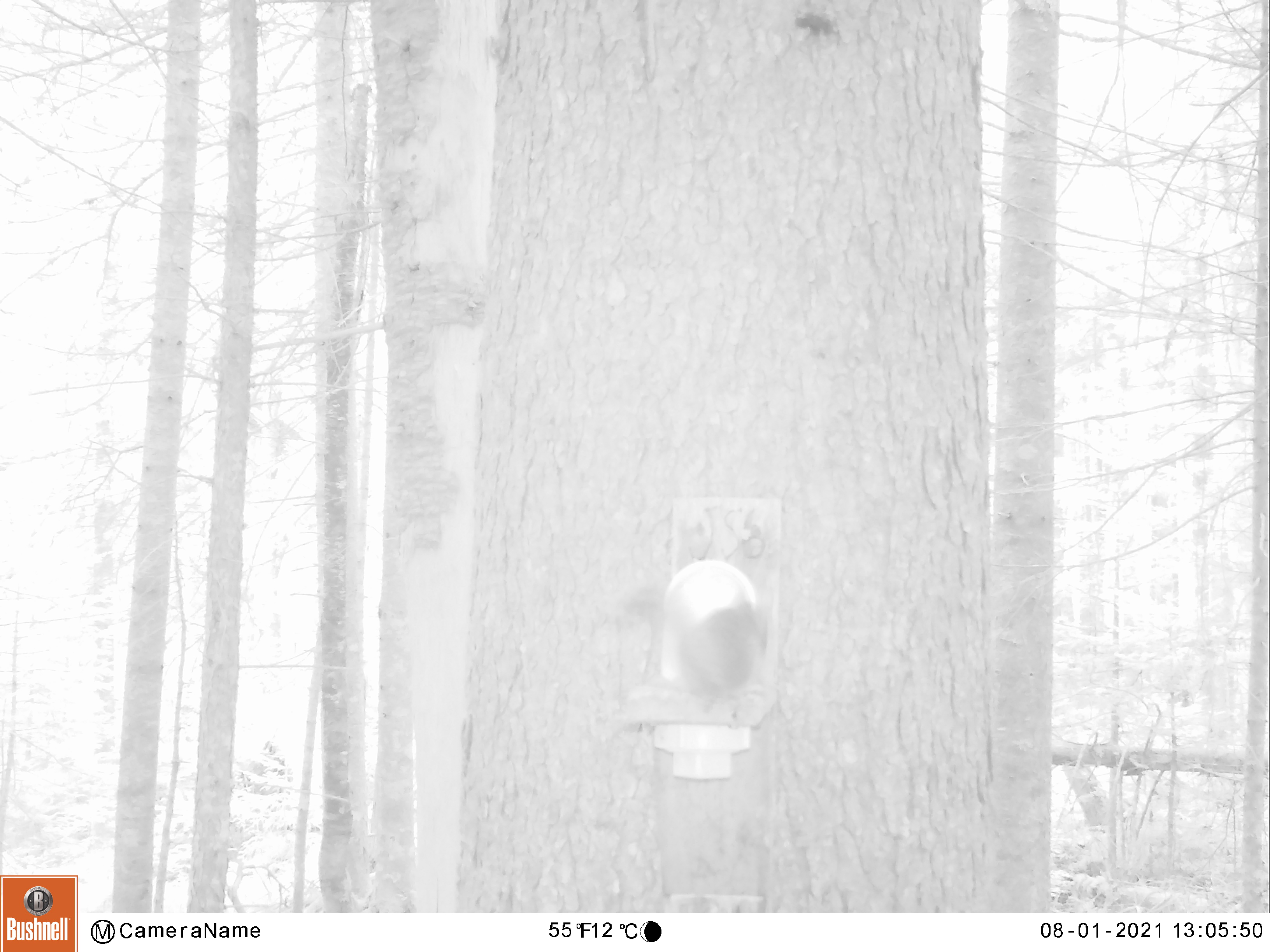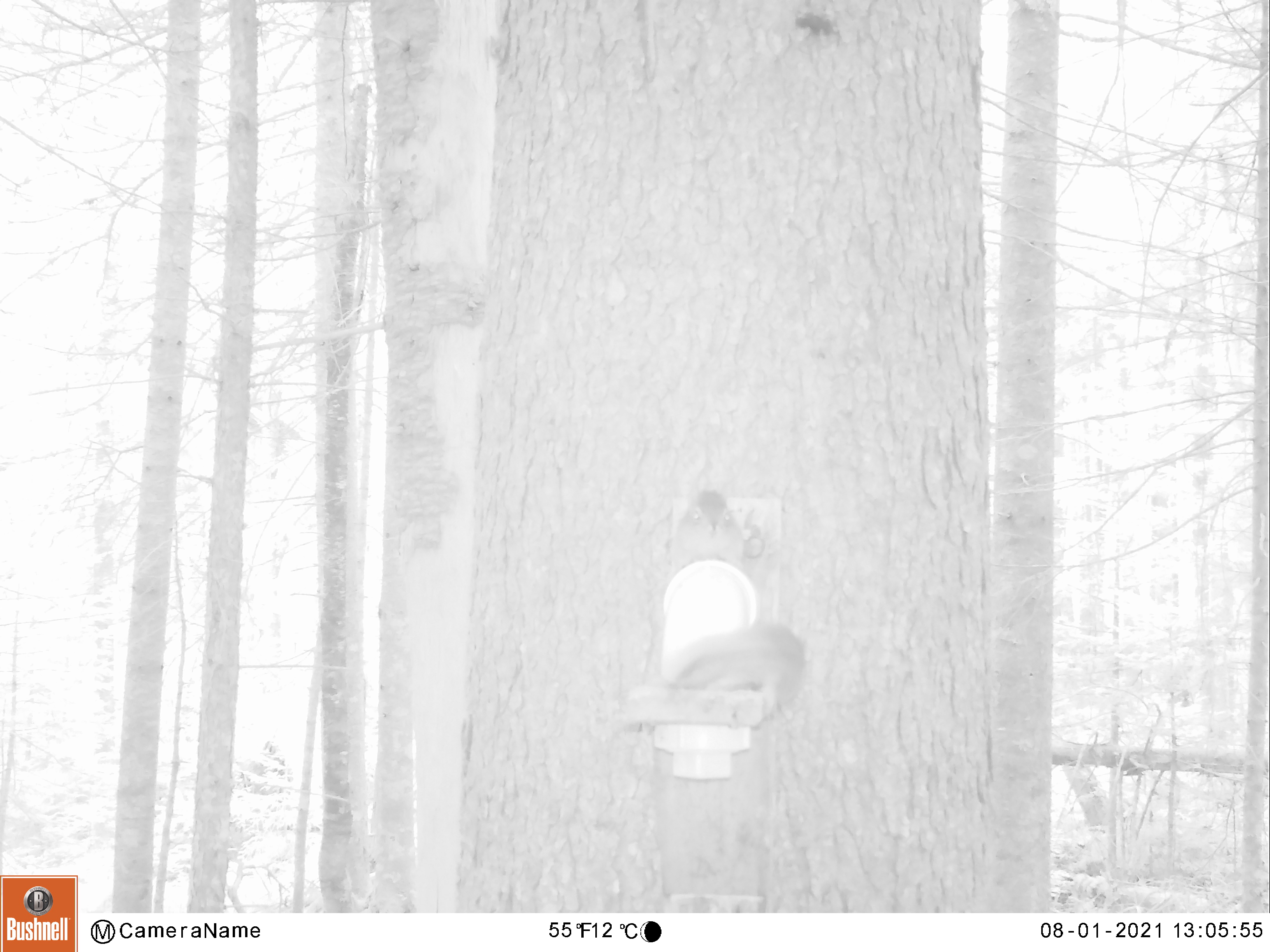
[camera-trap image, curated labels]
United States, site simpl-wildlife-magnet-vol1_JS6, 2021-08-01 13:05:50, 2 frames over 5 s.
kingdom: Animalia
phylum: Chordata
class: Mammalia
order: Rodentia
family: Sciuridae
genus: Tamiasciurus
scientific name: Tamiasciurus hudsonicus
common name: red squirrel